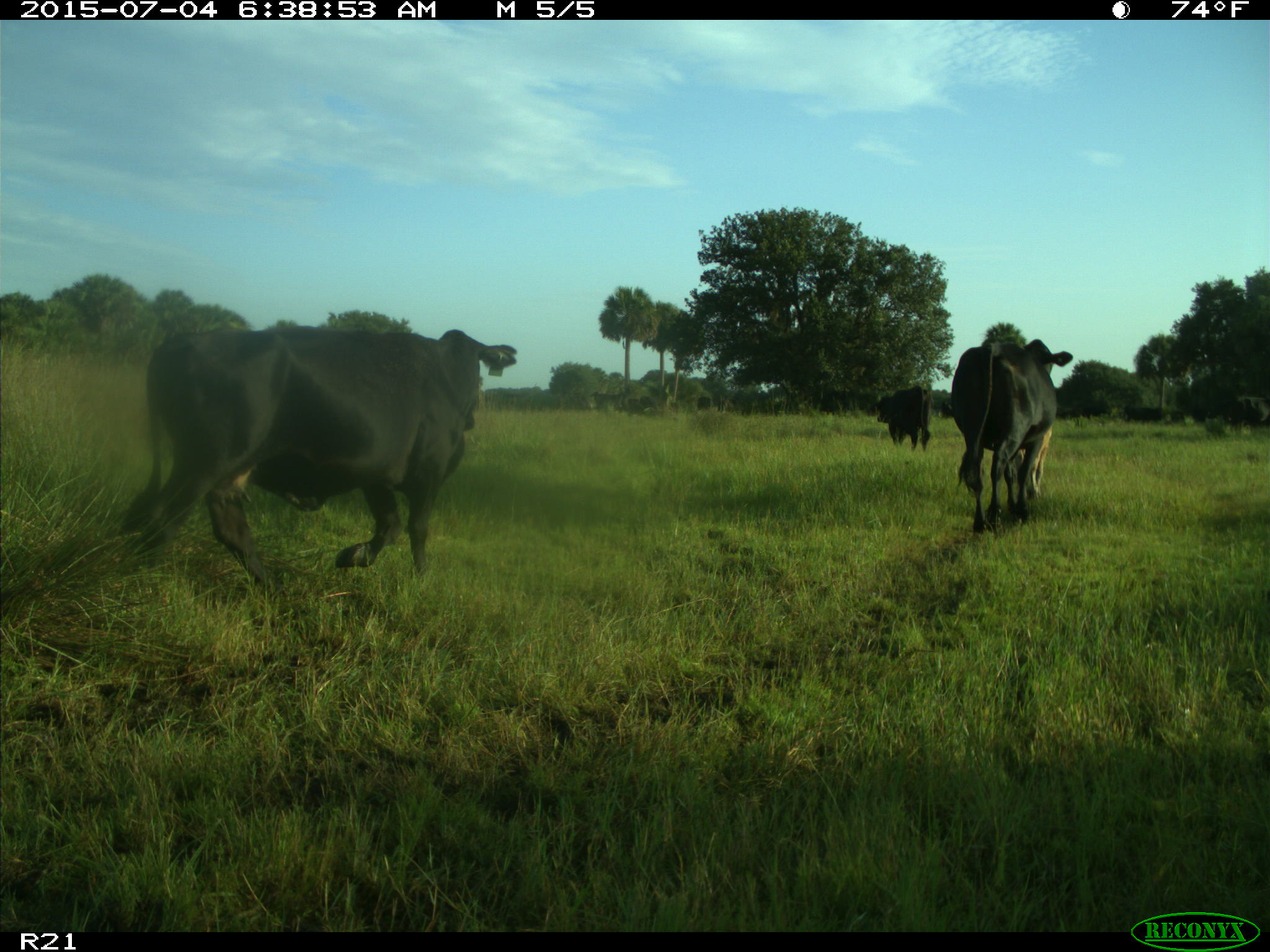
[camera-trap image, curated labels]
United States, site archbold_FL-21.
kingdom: Animalia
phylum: Chordata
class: Mammalia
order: Artiodactyla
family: Bovidae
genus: Bos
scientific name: Bos taurus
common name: domestic cow